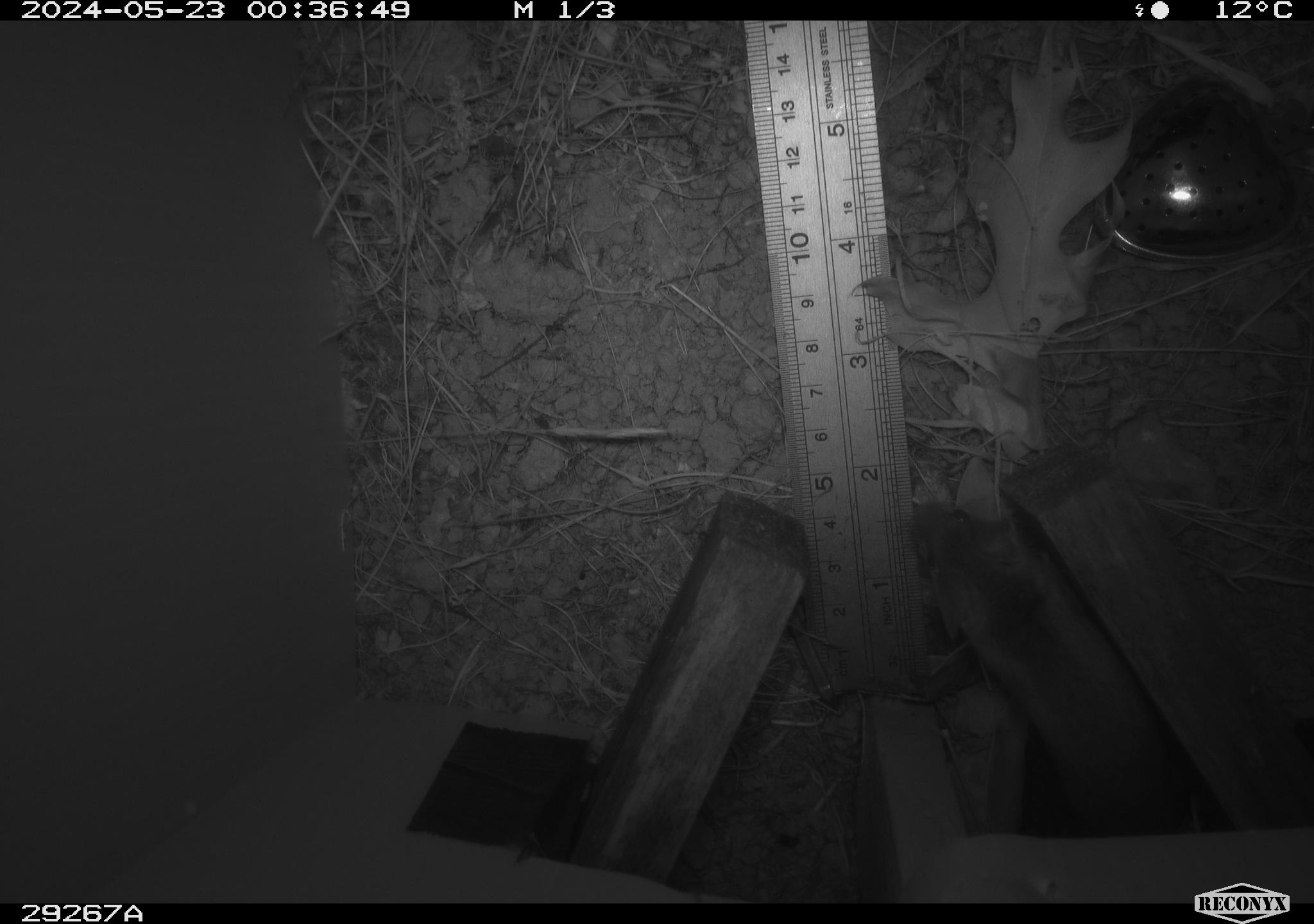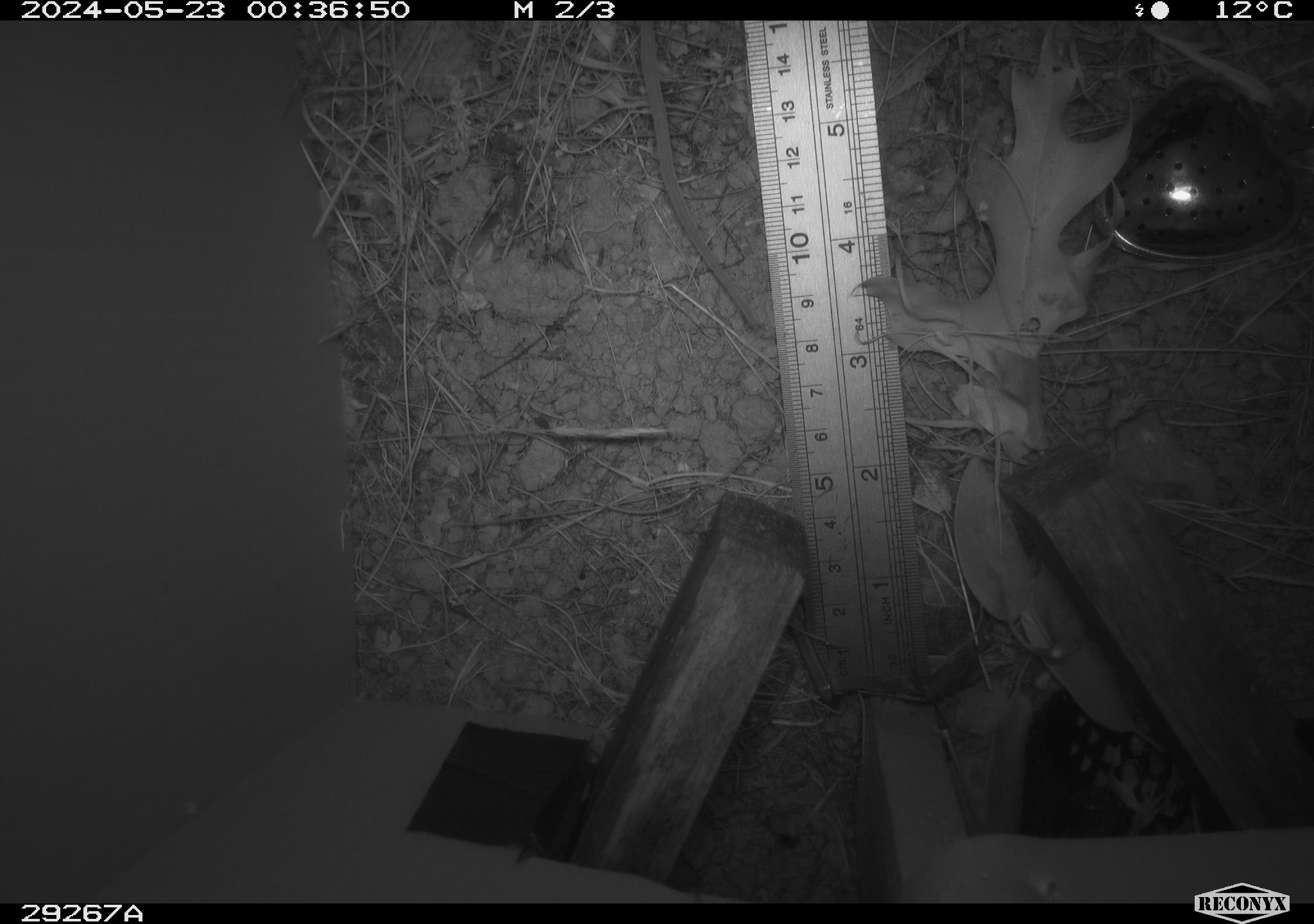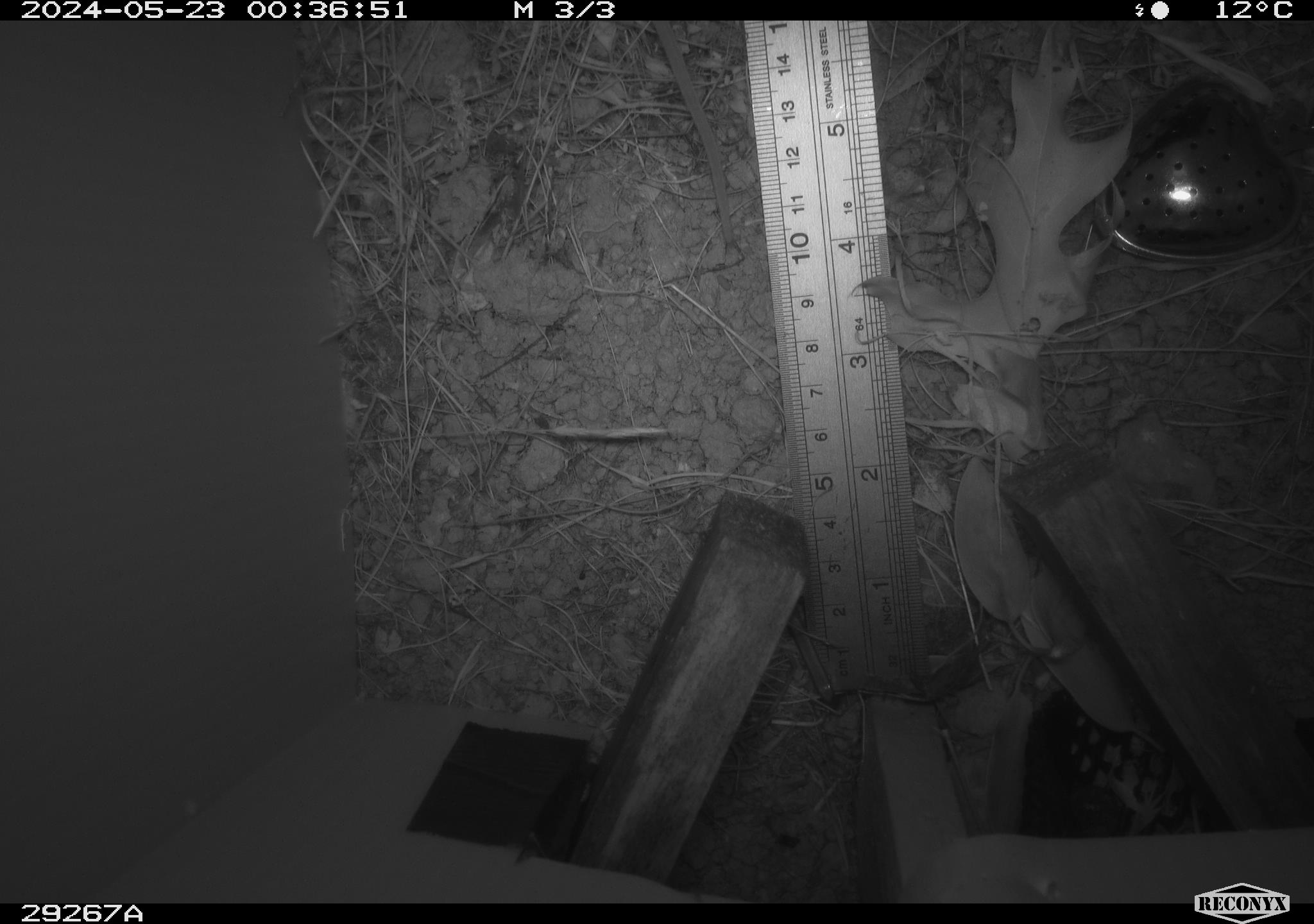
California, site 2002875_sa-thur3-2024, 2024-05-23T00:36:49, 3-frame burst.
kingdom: Animalia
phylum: Chordata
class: Mammalia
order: Rodentia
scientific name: Rodentia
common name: mouse species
Mouse species (Rodentia).